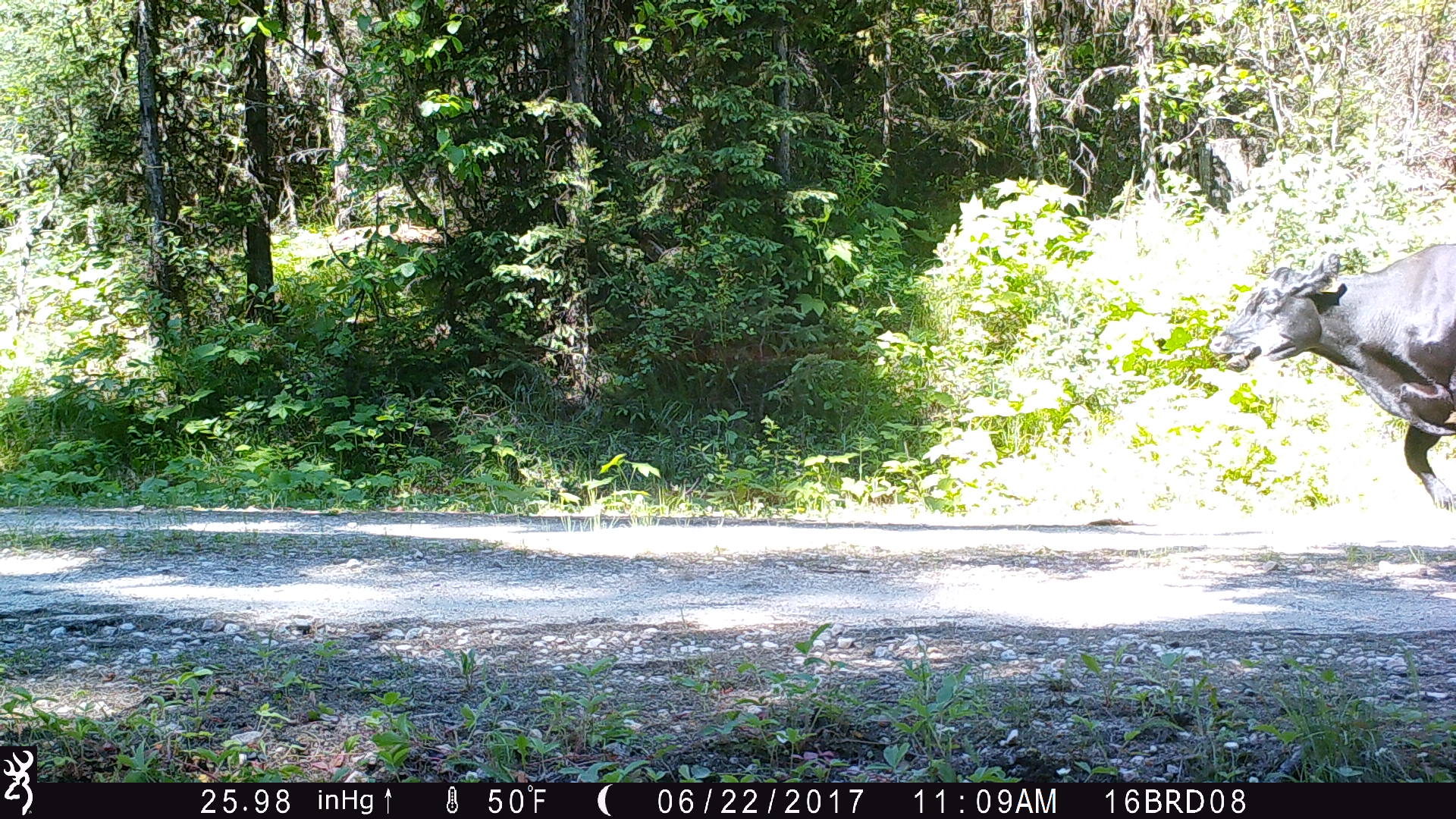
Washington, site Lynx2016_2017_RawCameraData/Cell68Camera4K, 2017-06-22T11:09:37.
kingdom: Animalia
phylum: Chordata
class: Mammalia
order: Artiodactyla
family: Bovidae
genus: Bos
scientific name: Bos taurus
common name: domestic cattle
Domestic cattle (Bos taurus). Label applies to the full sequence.